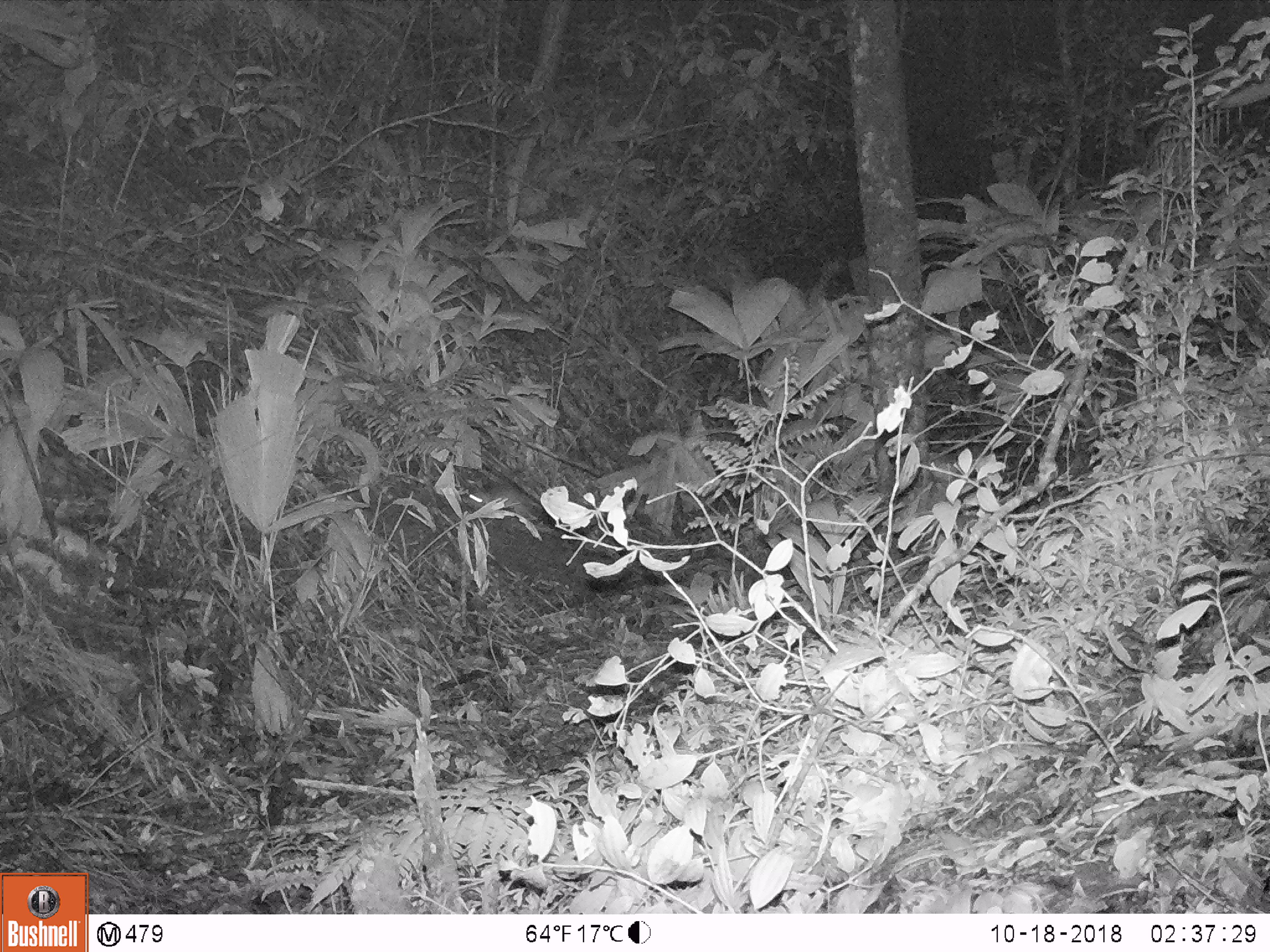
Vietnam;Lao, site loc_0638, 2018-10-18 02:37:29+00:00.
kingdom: Animalia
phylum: Chordata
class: Mammalia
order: Rodentia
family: Muridae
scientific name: Muridae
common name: old-world mice and rats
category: unidentified murid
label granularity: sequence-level